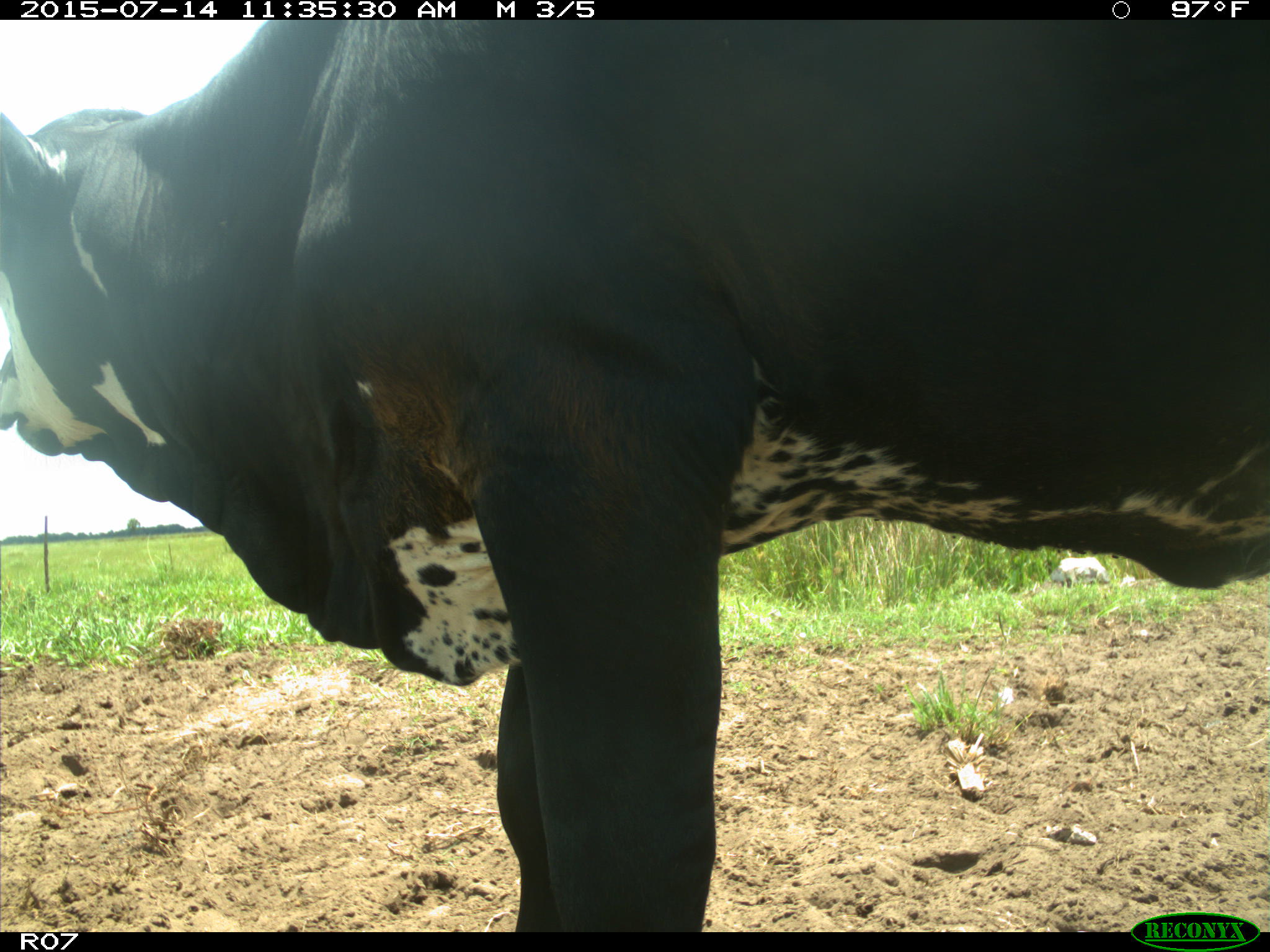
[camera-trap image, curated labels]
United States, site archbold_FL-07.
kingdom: Animalia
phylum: Chordata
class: Mammalia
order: Artiodactyla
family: Bovidae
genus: Bos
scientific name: Bos taurus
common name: domestic cow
Bos taurus (domestic cow).